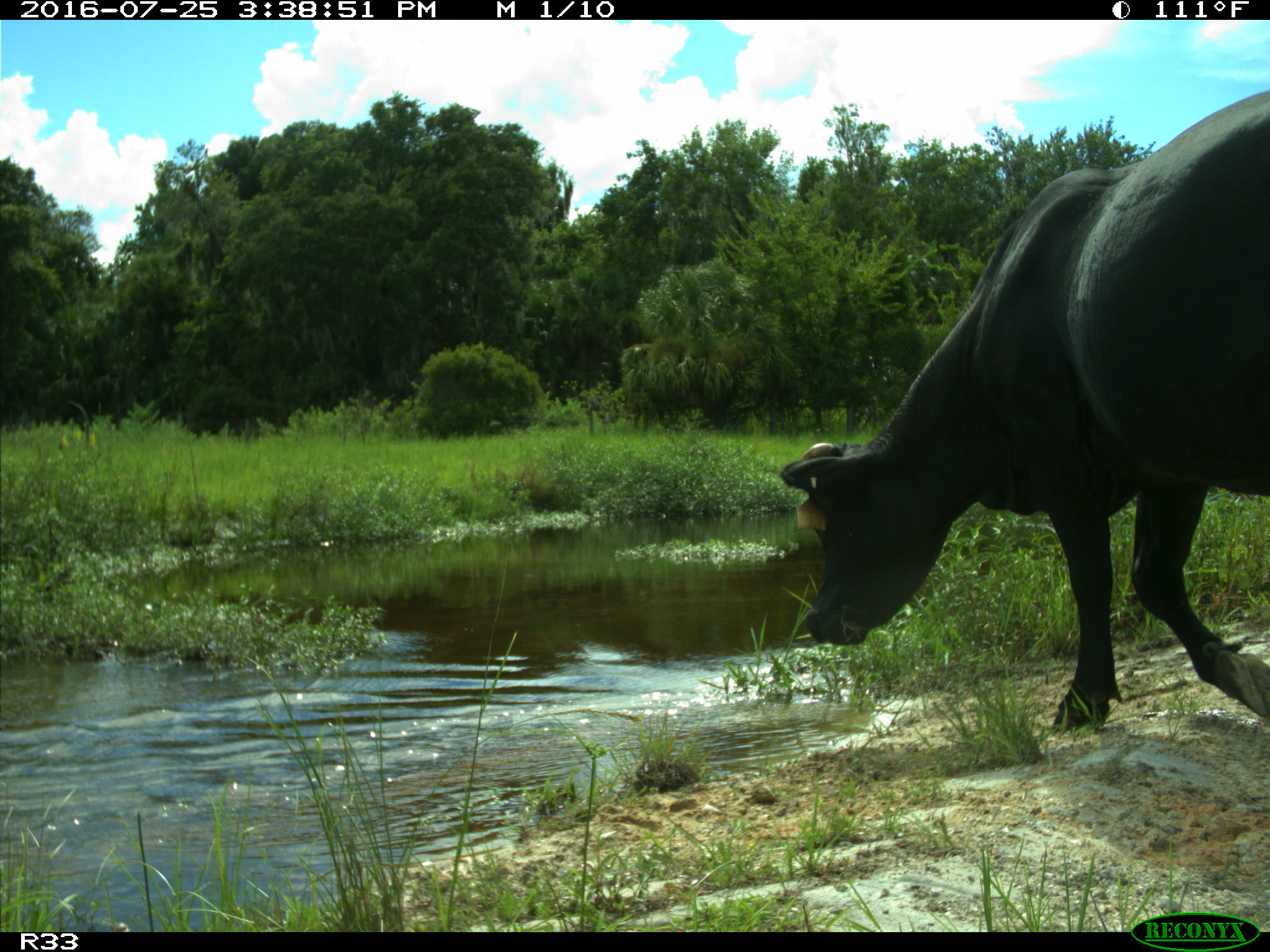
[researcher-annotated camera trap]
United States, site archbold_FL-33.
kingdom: Animalia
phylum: Chordata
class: Mammalia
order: Artiodactyla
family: Bovidae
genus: Bos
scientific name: Bos taurus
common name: domestic cow